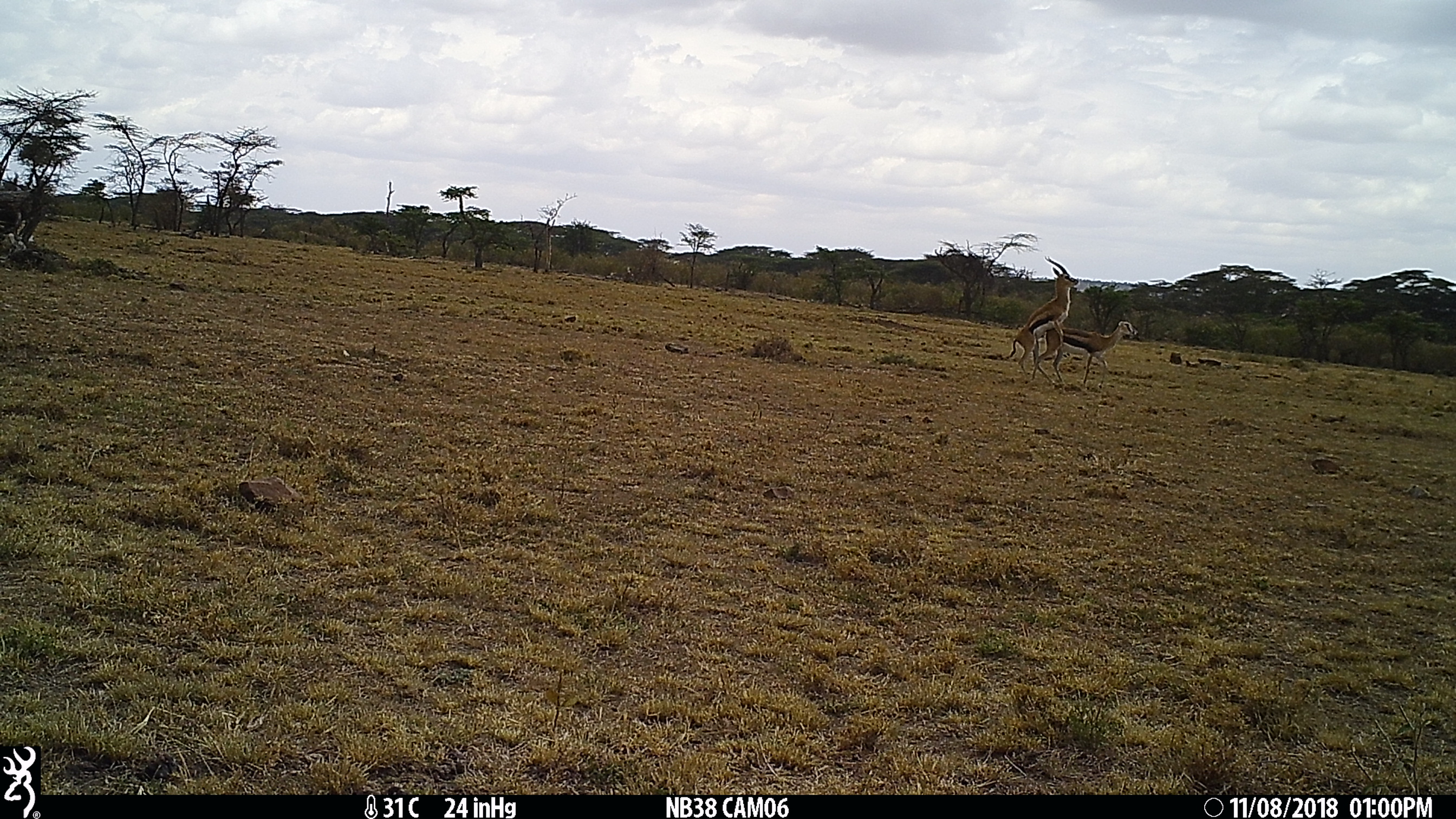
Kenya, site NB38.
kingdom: Animalia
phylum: Chordata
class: Mammalia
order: Artiodactyla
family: Bovidae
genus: Eudorcas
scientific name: Eudorcas thomsonii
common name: thomon's gazelle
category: gazelle thomsons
Gazelle thomsons (thomon's gazelle) (Eudorcas thomsonii).